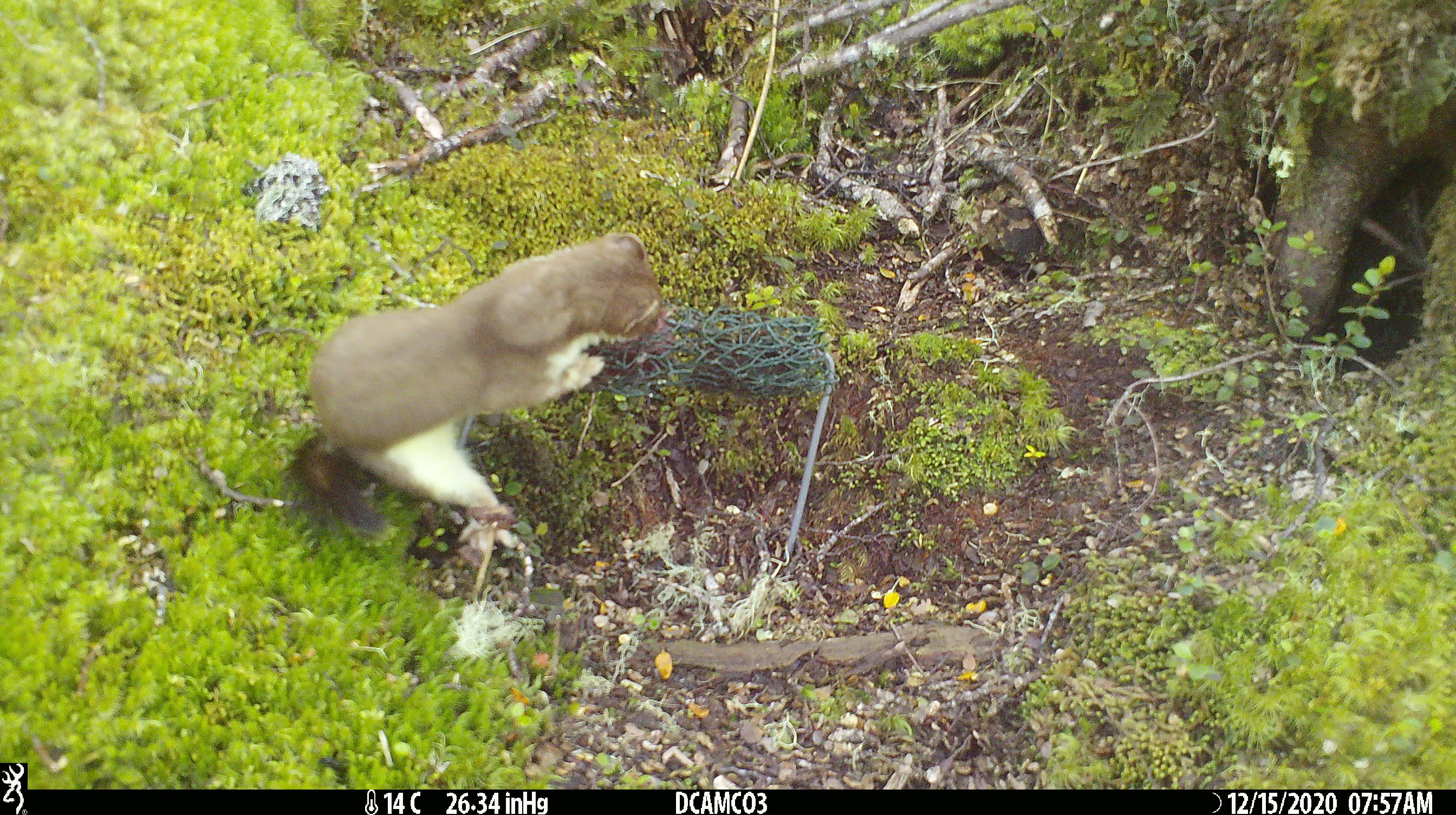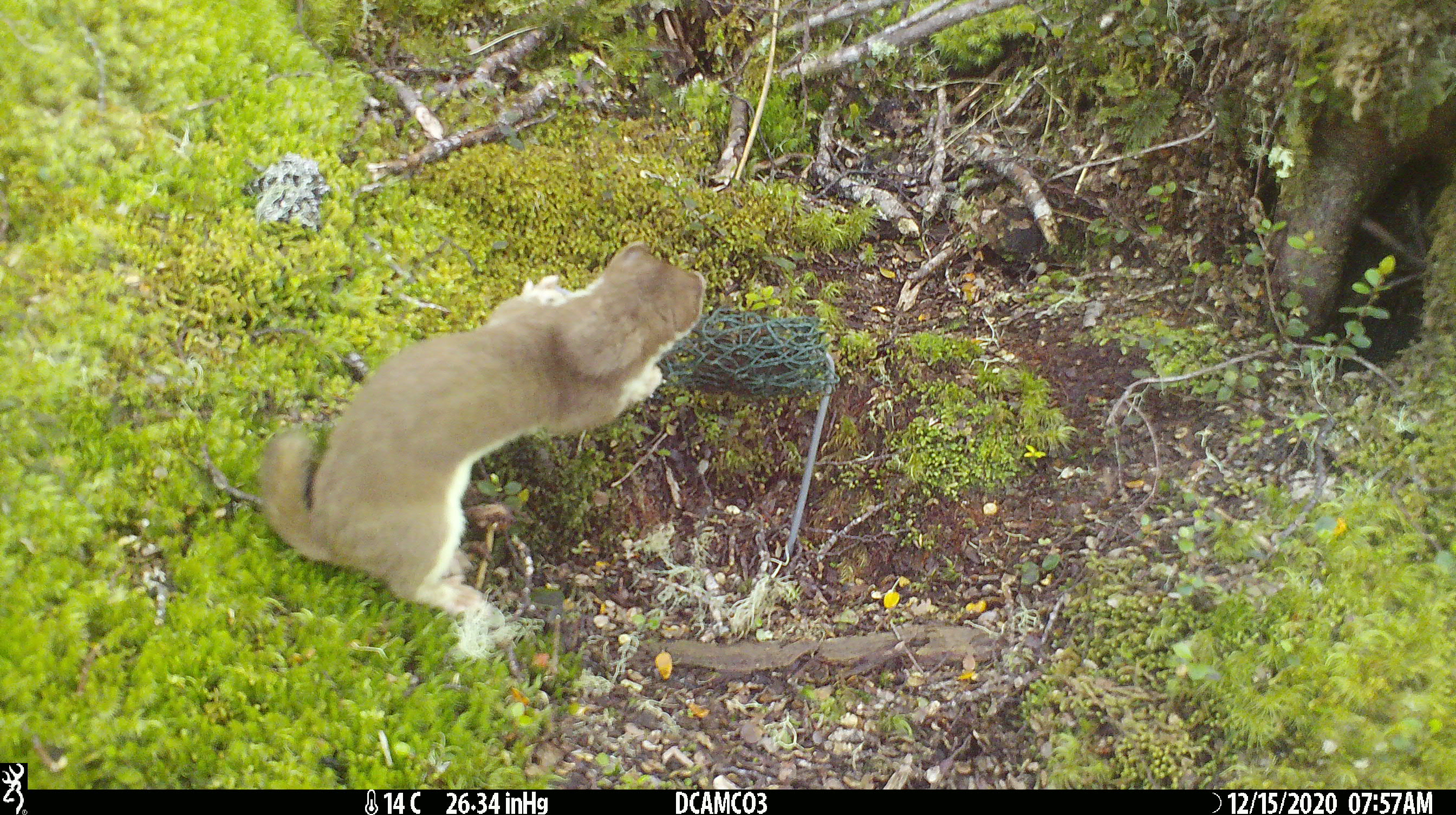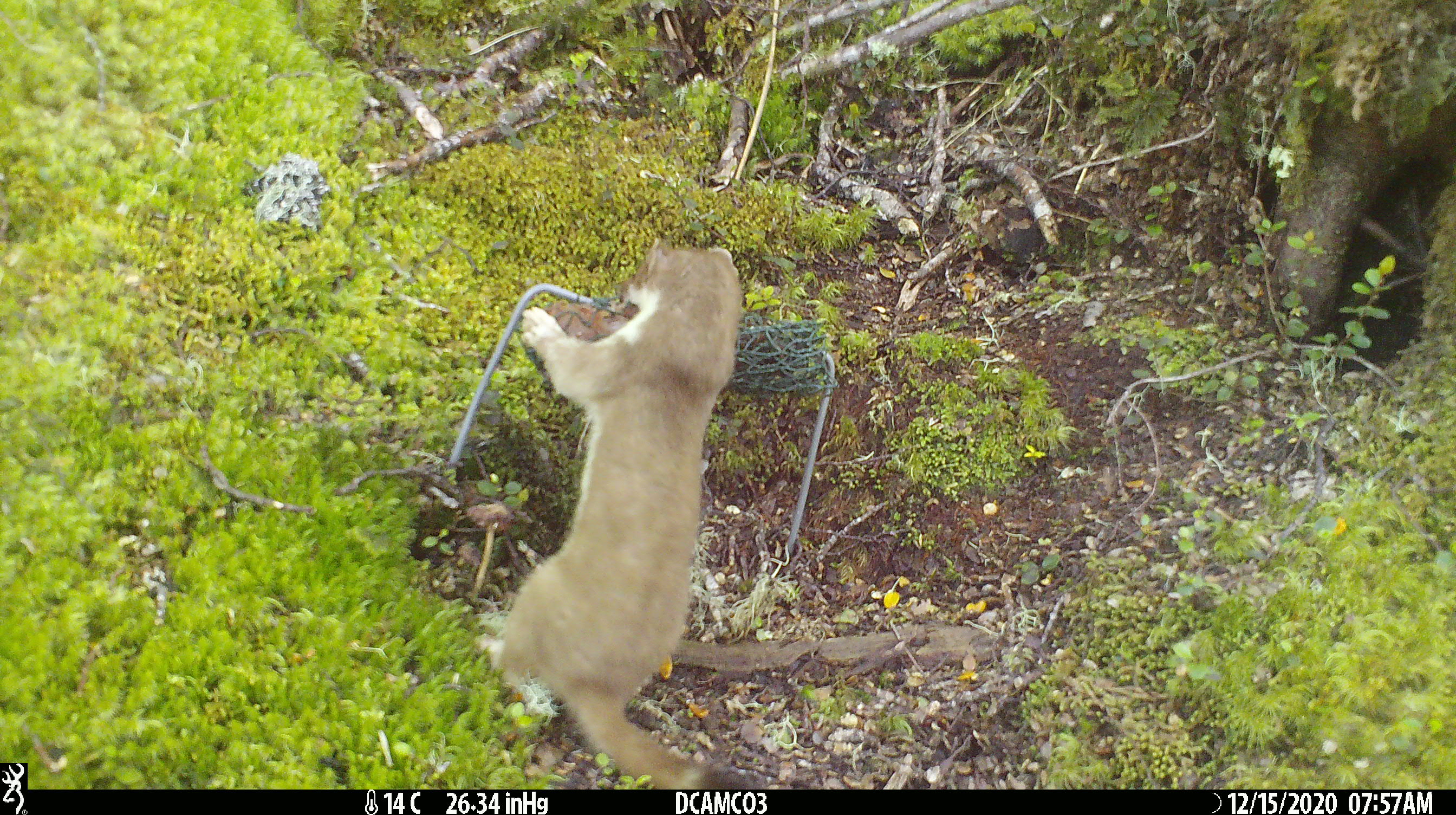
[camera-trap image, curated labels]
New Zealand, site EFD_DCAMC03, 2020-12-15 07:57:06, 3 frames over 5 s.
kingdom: Animalia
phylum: Chordata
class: Mammalia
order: Carnivora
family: Mustelidae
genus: Mustela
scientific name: Mustela erminea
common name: stoat